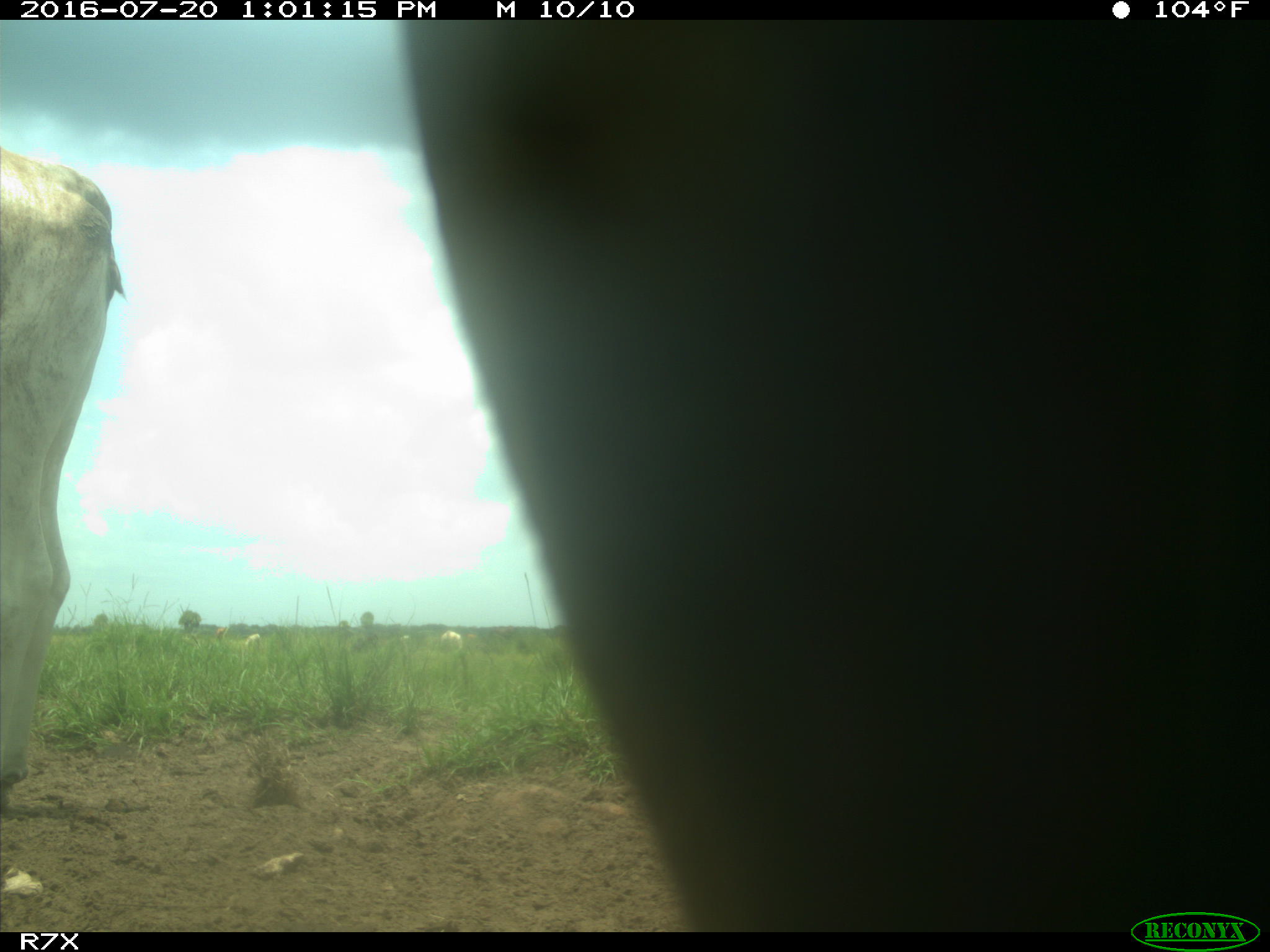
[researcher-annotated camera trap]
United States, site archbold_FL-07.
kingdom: Animalia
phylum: Chordata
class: Mammalia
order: Artiodactyla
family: Bovidae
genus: Bos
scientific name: Bos taurus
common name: domestic cow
Bos taurus (domestic cow).